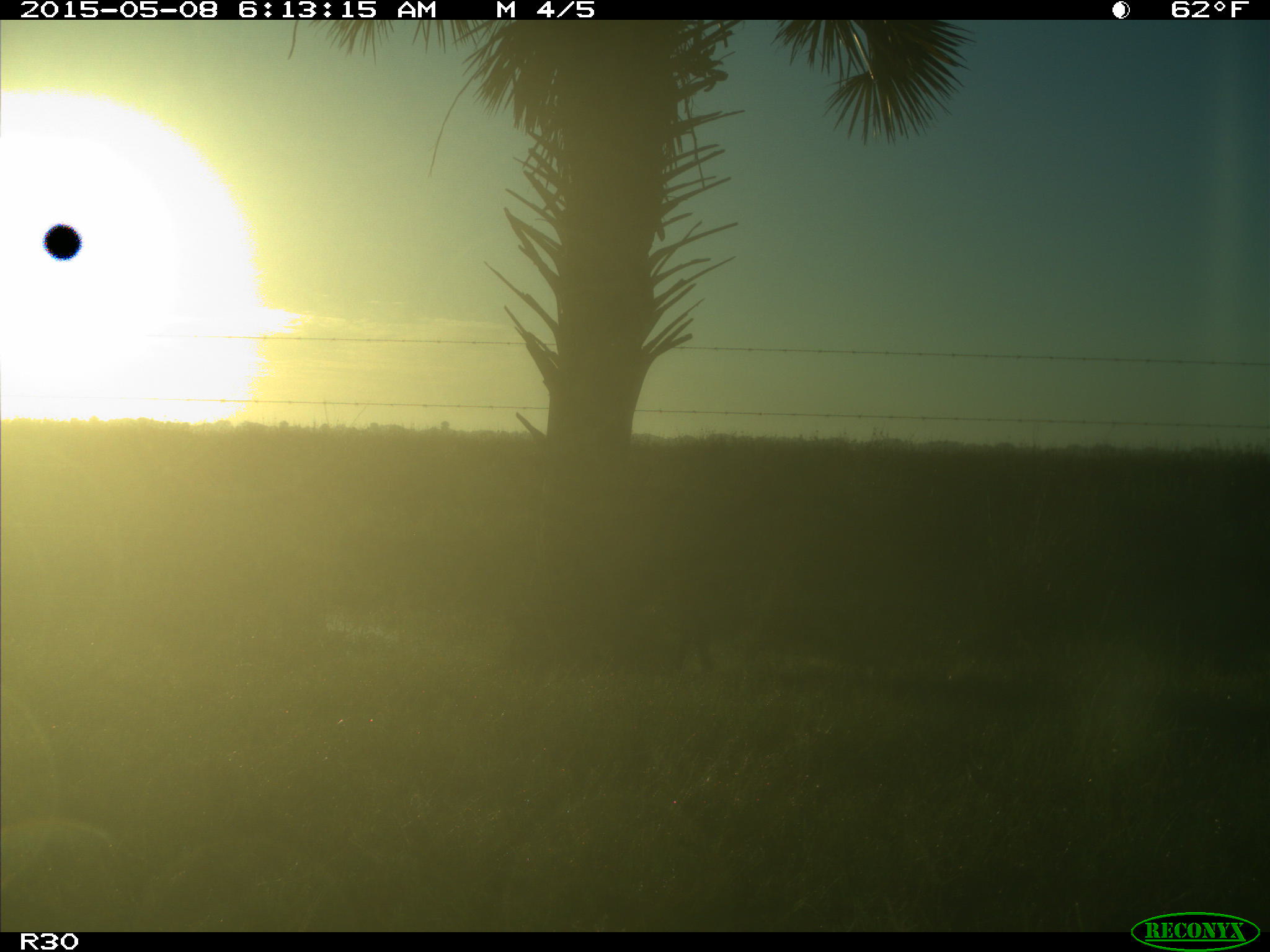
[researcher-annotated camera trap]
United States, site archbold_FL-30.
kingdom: Animalia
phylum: Chordata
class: Mammalia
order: Artiodactyla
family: Bovidae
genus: Bos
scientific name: Bos taurus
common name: domestic cow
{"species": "Bos taurus (domestic cow)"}